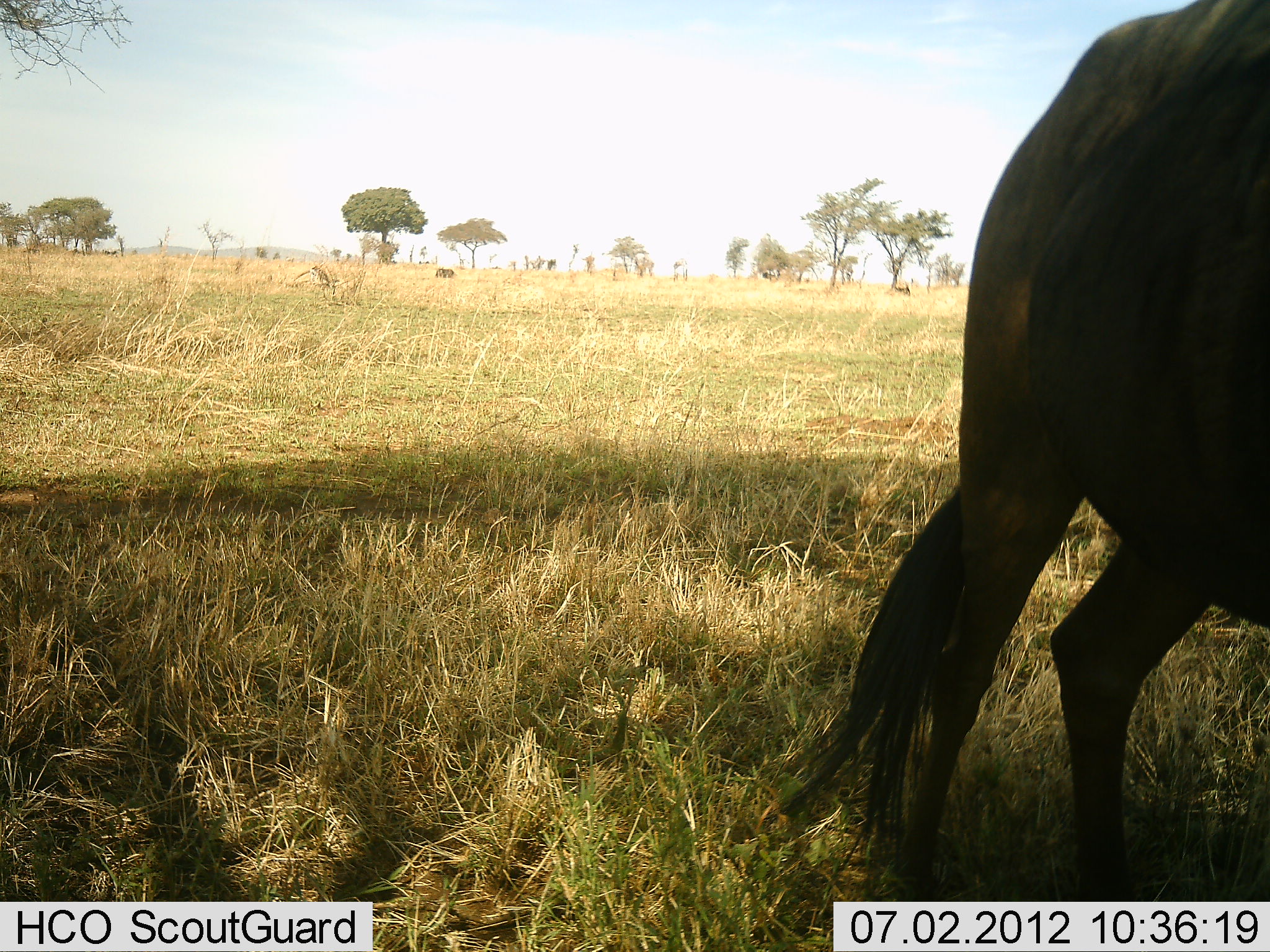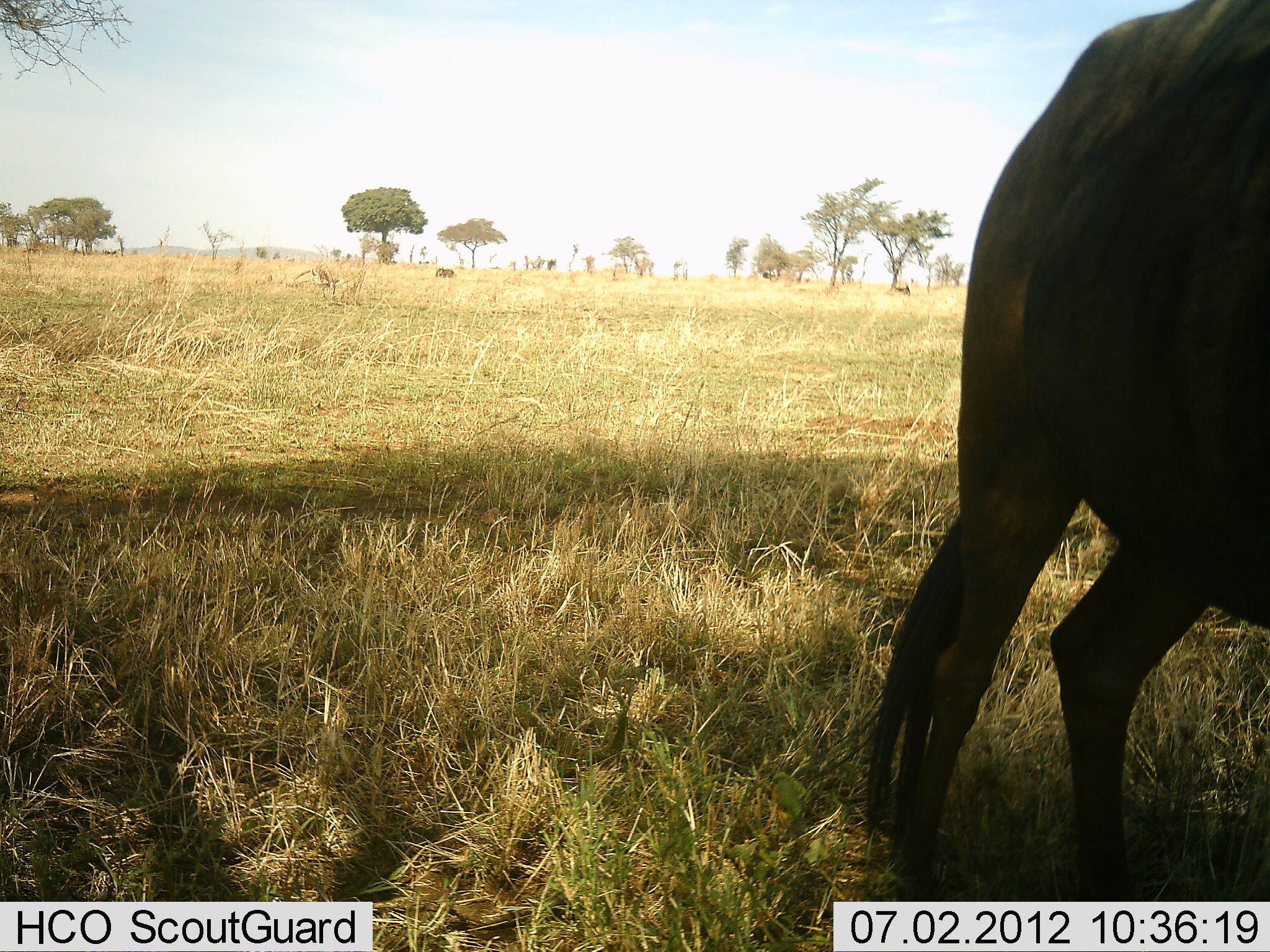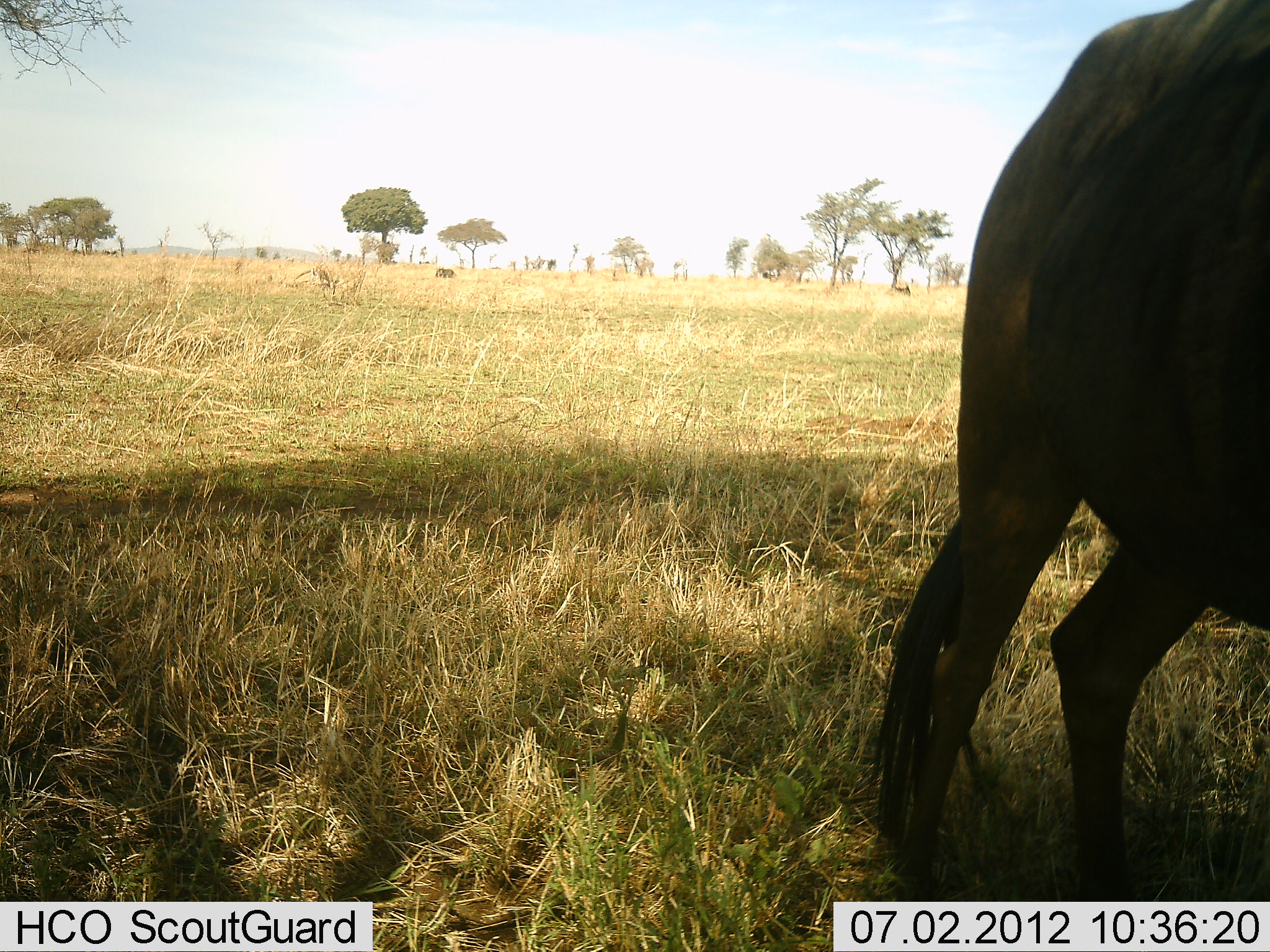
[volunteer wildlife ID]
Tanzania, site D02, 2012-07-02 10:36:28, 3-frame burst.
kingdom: Animalia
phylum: Chordata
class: Mammalia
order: Artiodactyla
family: Bovidae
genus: Connochaetes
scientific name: Connochaetes taurinus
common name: blue wildebeest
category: wildebeest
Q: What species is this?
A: Wildebeest (blue wildebeest) (Connochaetes taurinus).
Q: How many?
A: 1.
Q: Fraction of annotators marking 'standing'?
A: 80%.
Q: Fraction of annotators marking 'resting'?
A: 0%.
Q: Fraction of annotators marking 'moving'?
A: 0%.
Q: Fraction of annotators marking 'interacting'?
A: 0%.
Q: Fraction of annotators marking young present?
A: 0%.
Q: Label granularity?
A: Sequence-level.